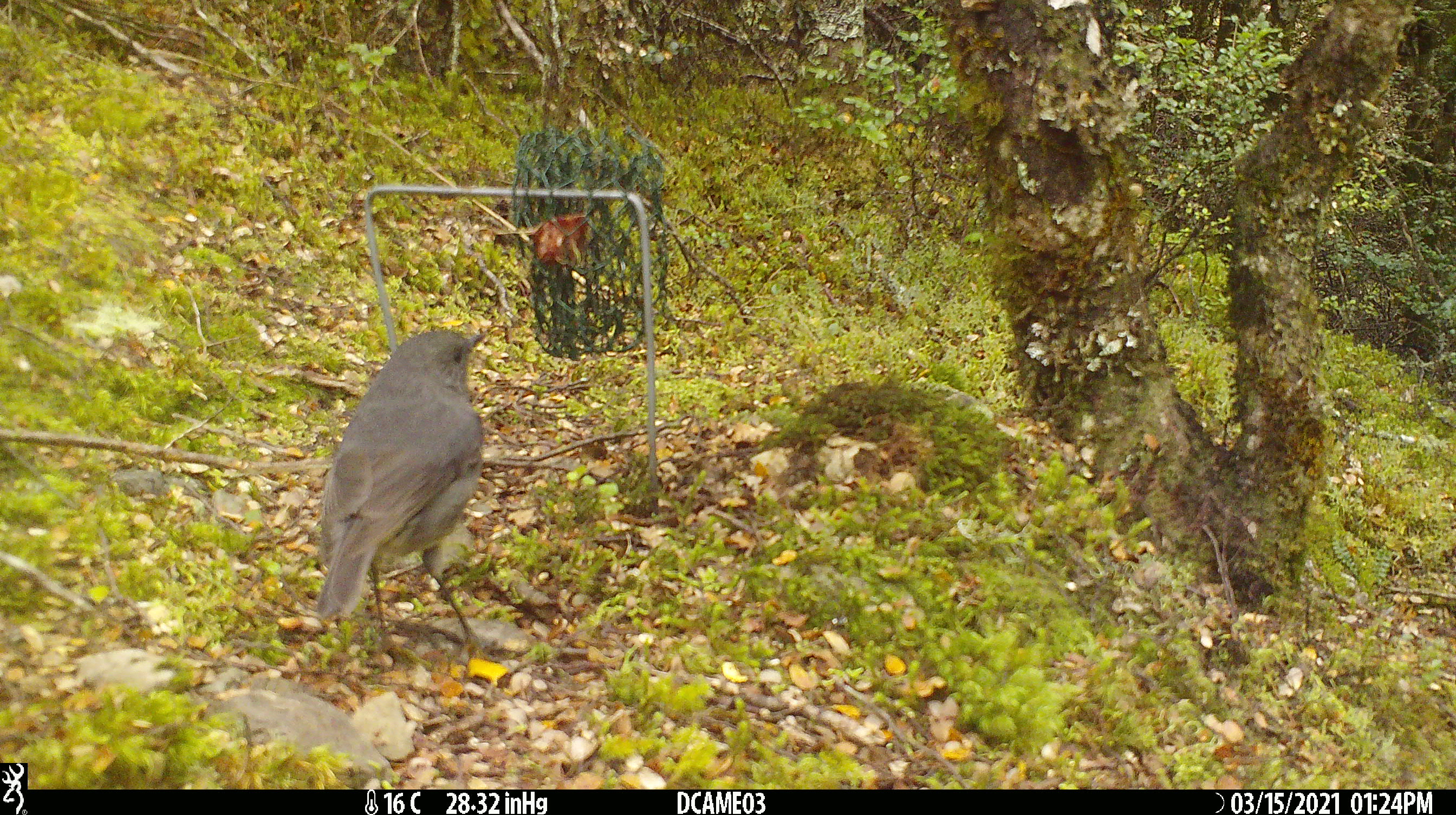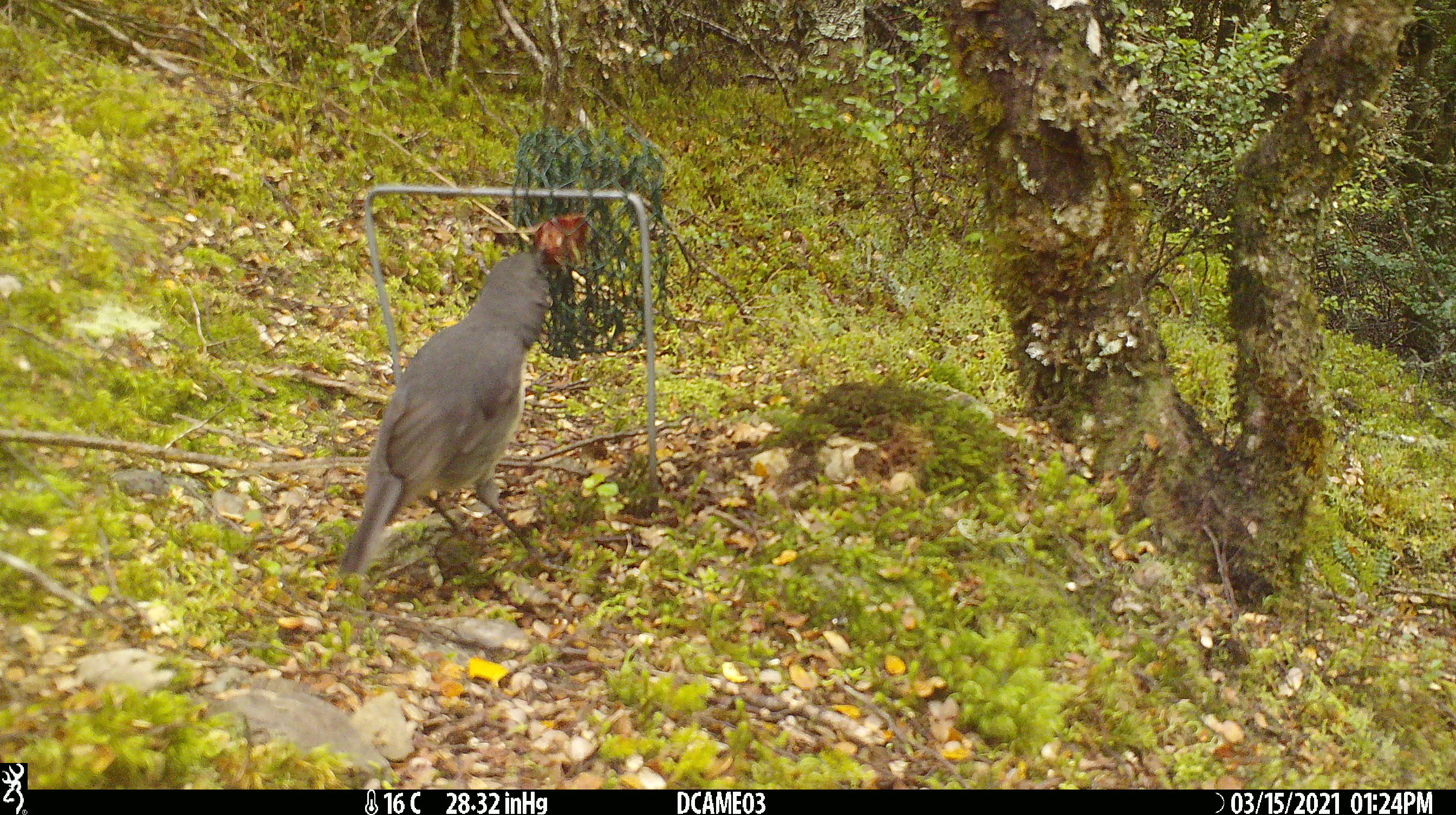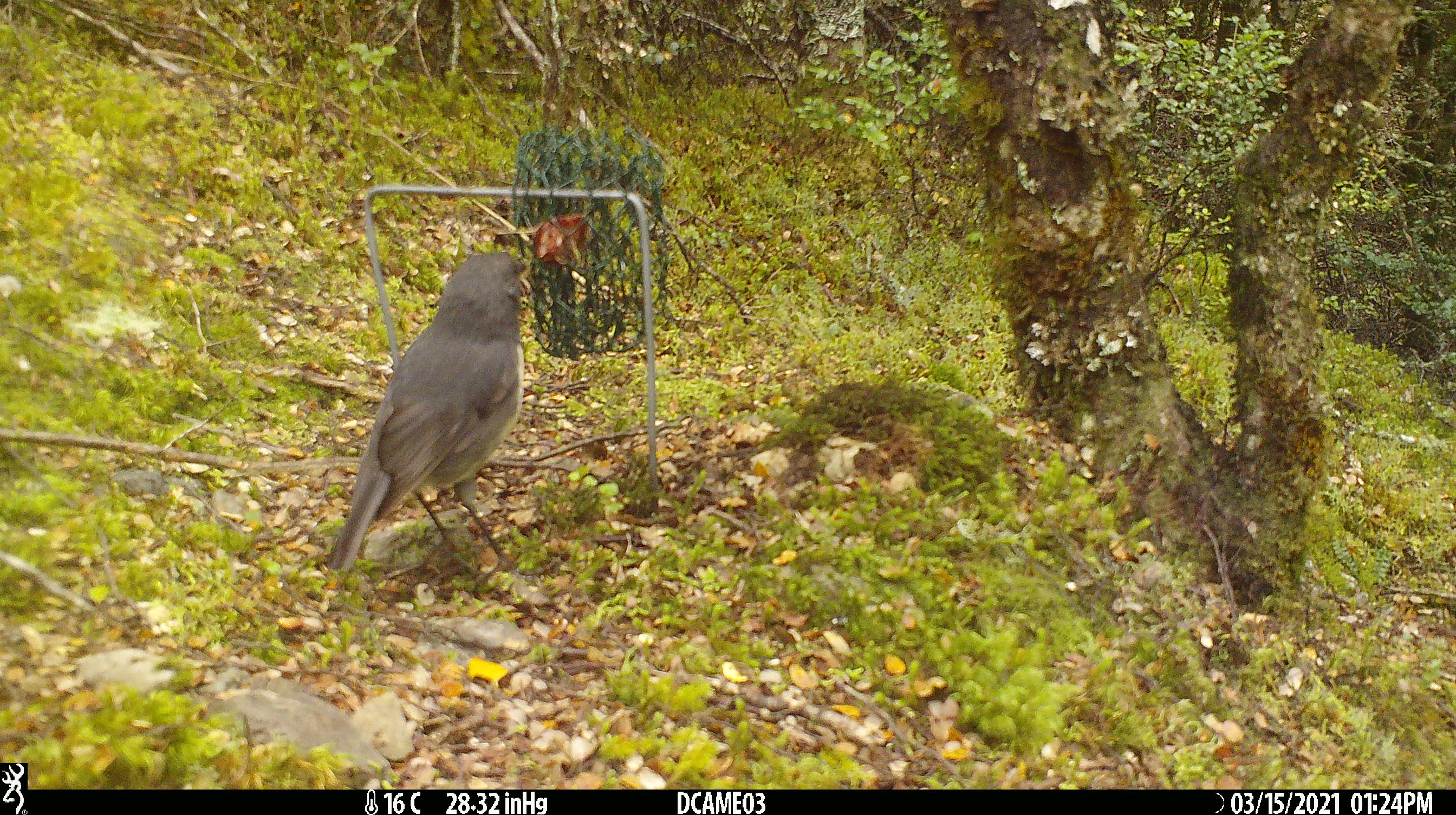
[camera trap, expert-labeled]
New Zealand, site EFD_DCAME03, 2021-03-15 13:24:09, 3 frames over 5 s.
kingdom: Animalia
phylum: Chordata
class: Aves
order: Passeriformes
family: Petroicidae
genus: Petroica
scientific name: Petroica australis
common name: new zealand robin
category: robin